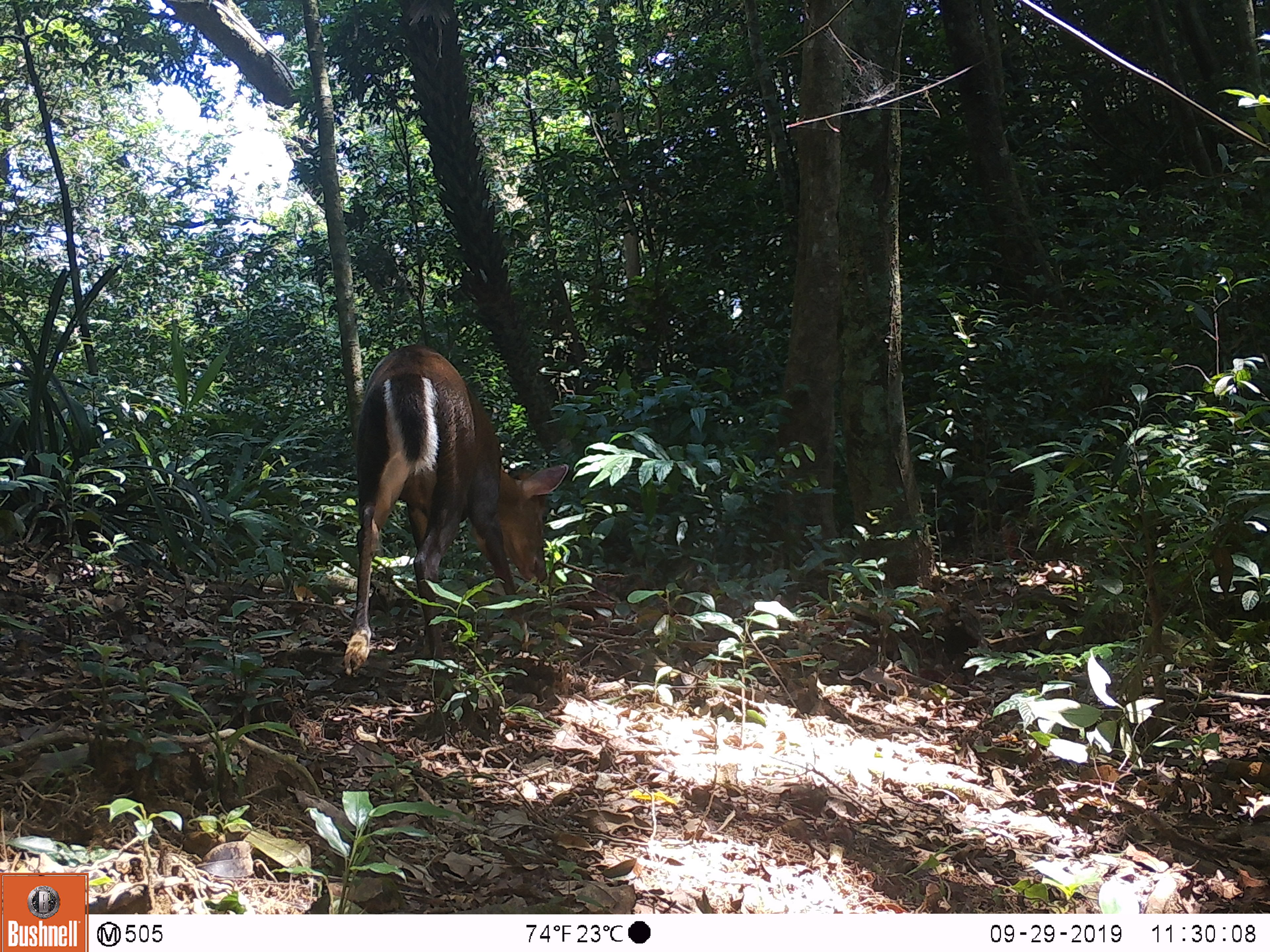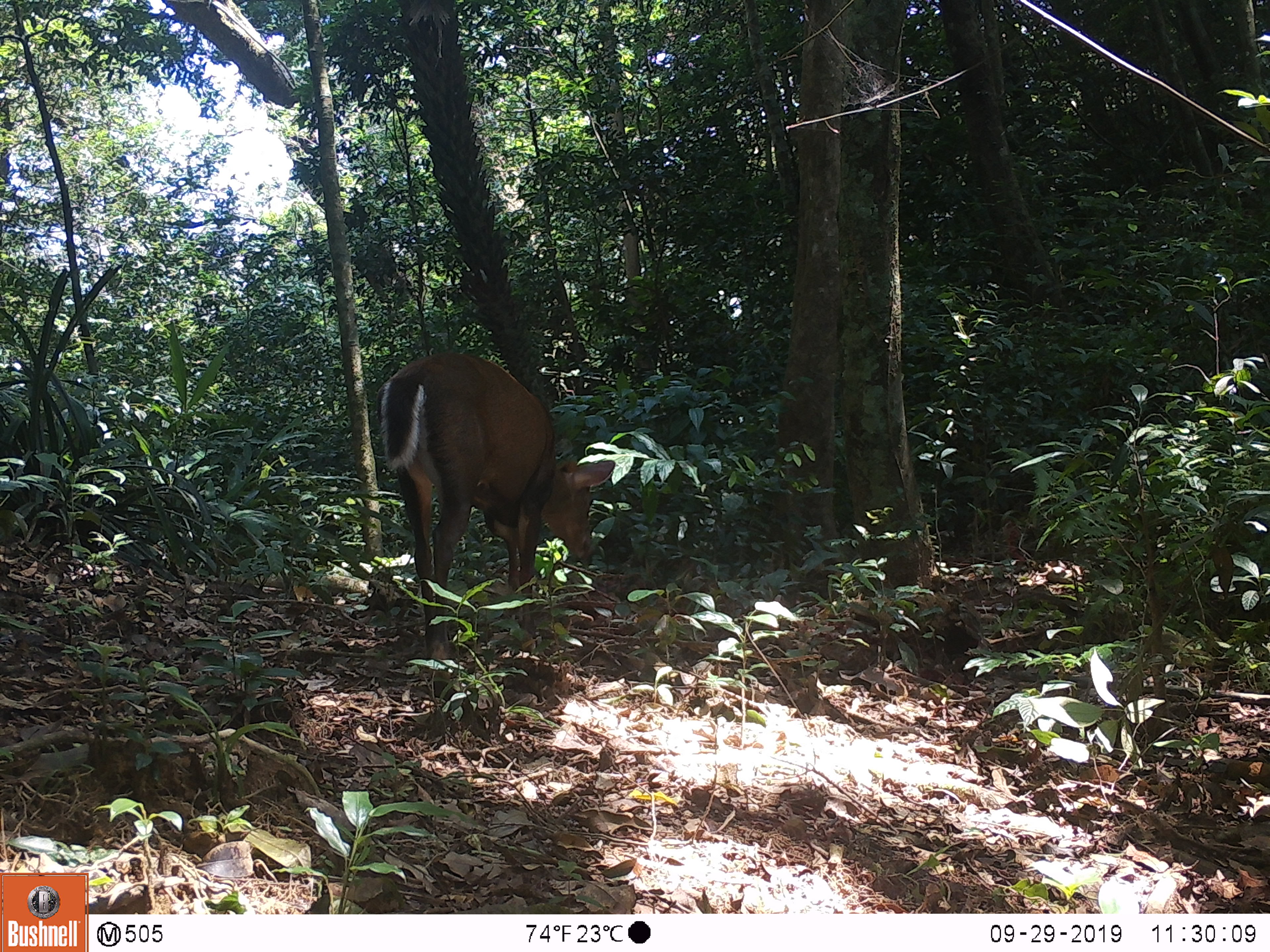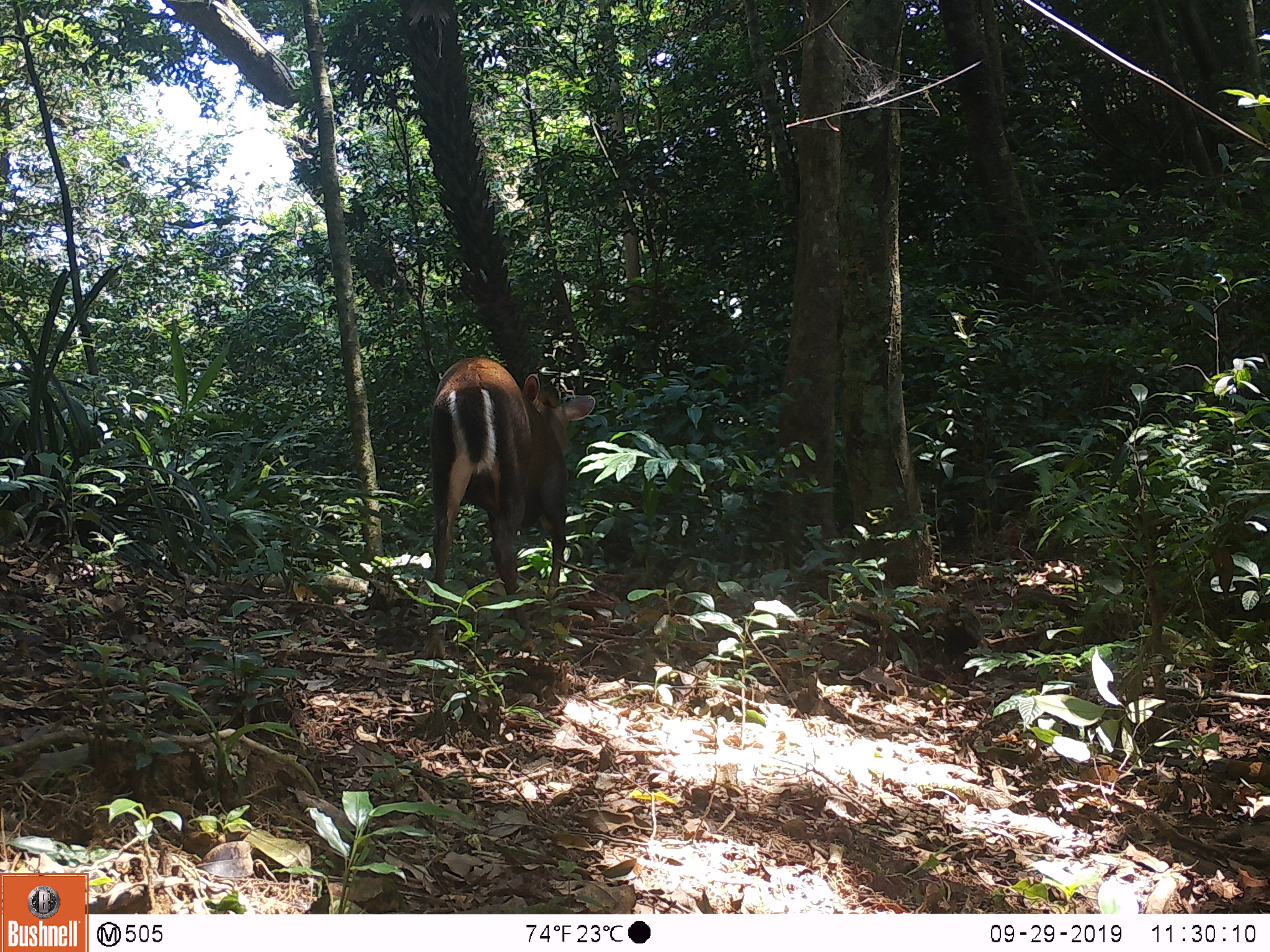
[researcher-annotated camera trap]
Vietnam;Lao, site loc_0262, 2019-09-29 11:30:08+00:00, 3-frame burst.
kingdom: Animalia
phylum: Chordata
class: Mammalia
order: Artiodactyla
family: Cervidae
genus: Muntiacus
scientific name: Muntiacus rooseveltorum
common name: roosevelt's muntjac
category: roosevelts muntjac group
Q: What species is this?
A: Roosevelts muntjac group (roosevelt's muntjac) (Muntiacus rooseveltorum).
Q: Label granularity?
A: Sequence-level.